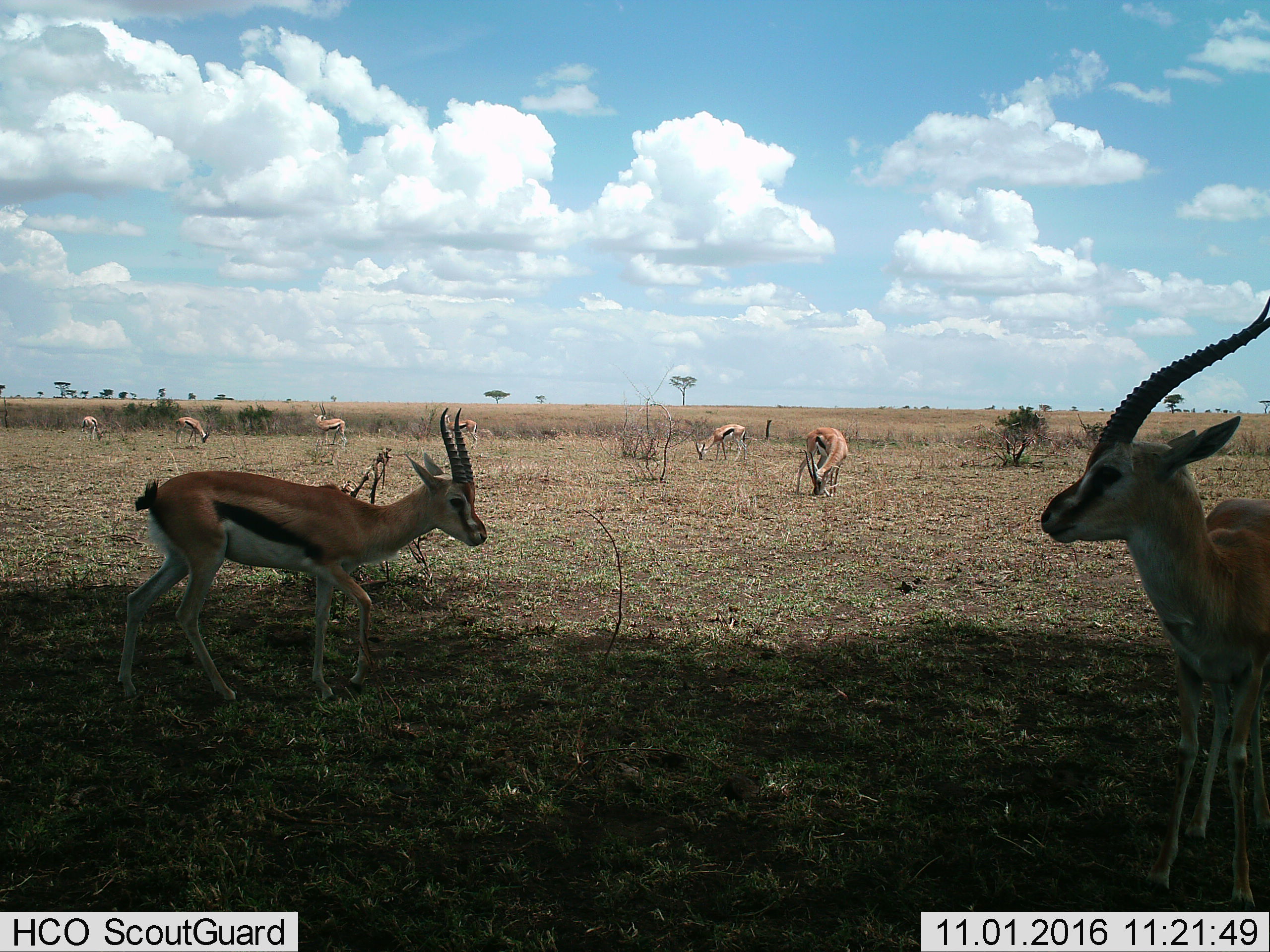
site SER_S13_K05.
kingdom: Animalia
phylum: Chordata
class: Mammalia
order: Artiodactyla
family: Bovidae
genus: Eudorcas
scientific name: Eudorcas thomsonii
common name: thomson's gazelle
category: gazellethomsons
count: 8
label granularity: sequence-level